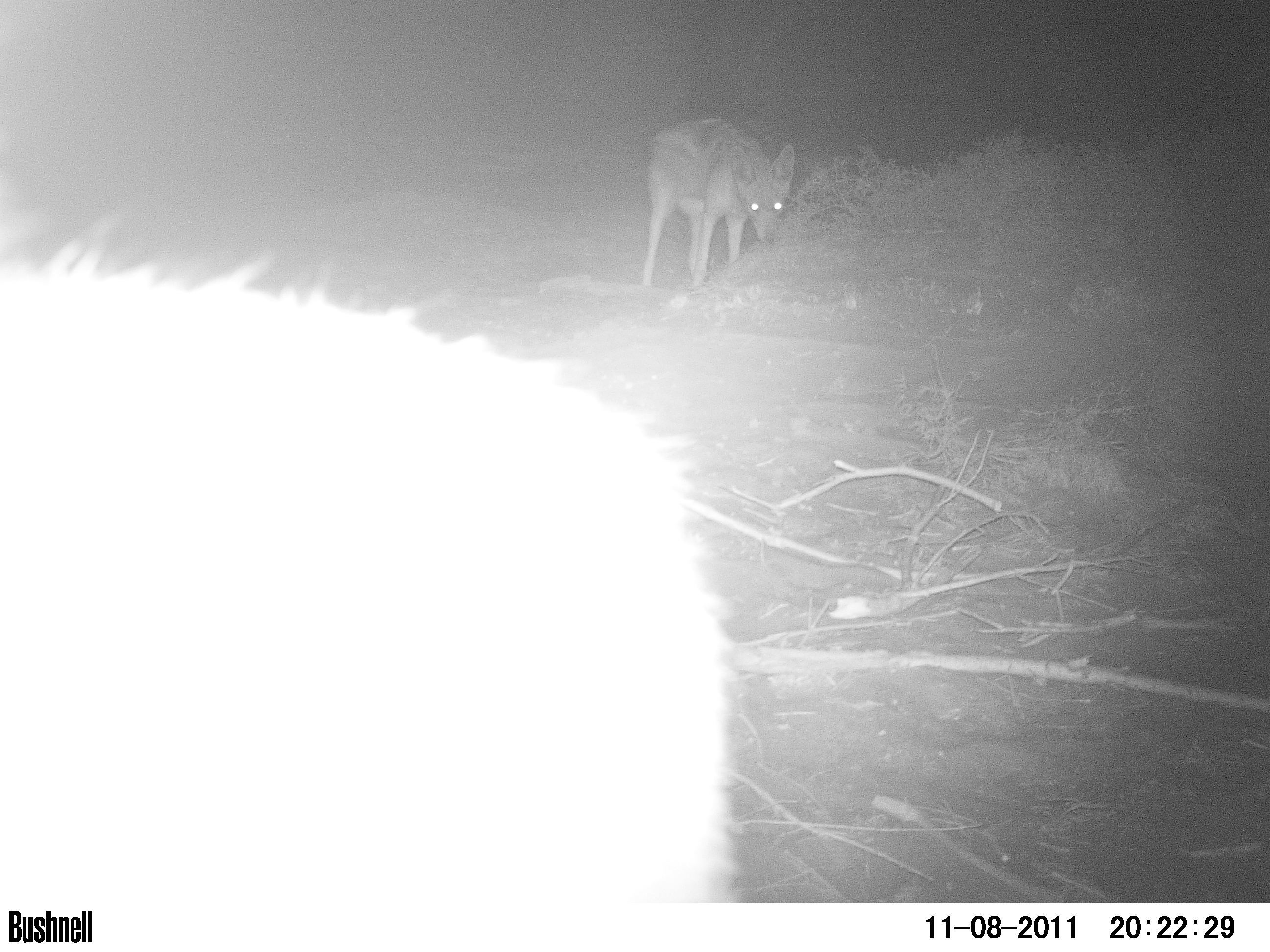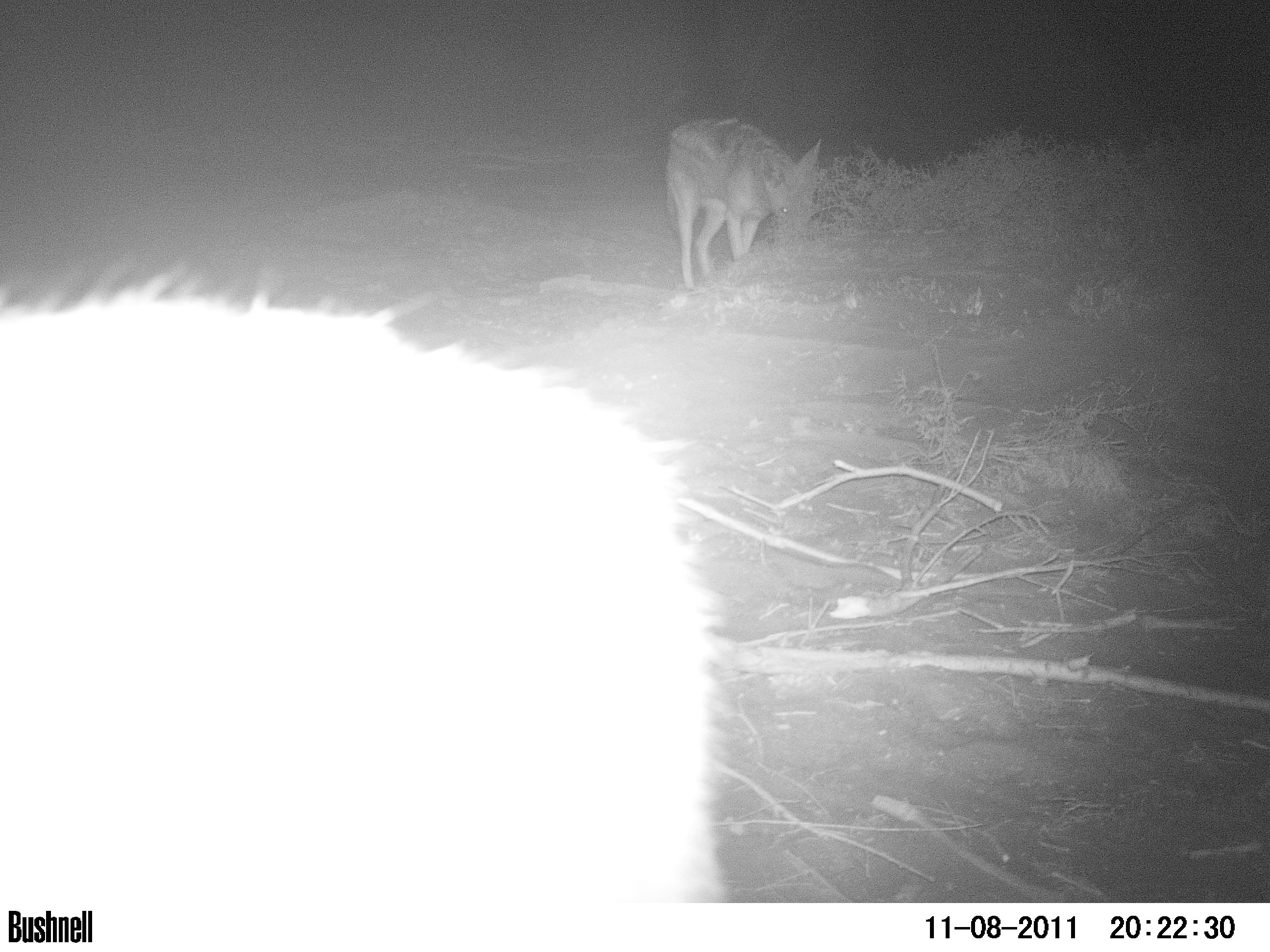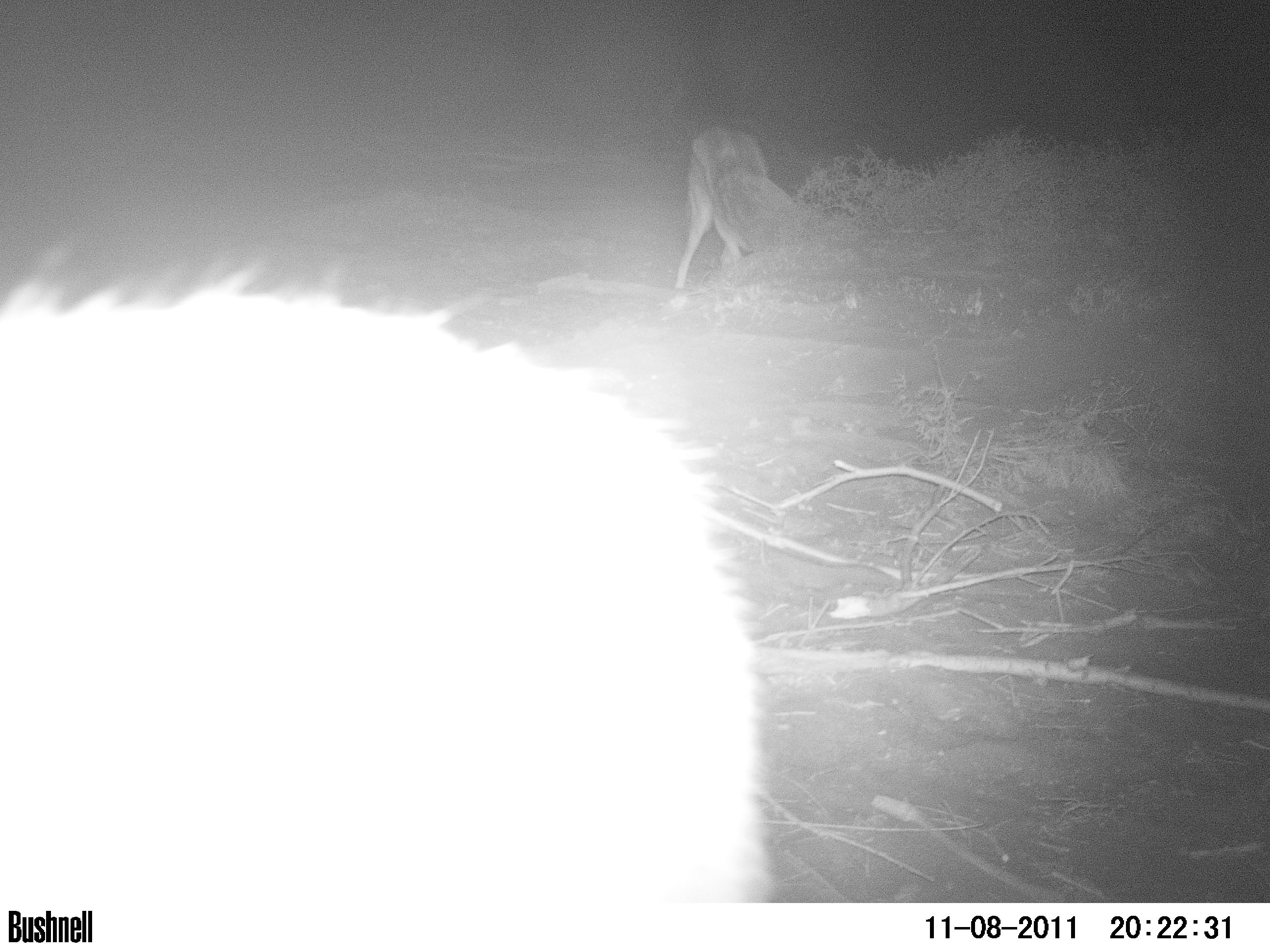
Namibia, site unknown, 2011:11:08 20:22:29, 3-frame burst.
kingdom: Animalia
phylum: Chordata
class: Mammalia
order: Carnivora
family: Canidae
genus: Lupulella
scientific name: Lupulella mesomelas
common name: black-backed jackal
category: canis mesomelas